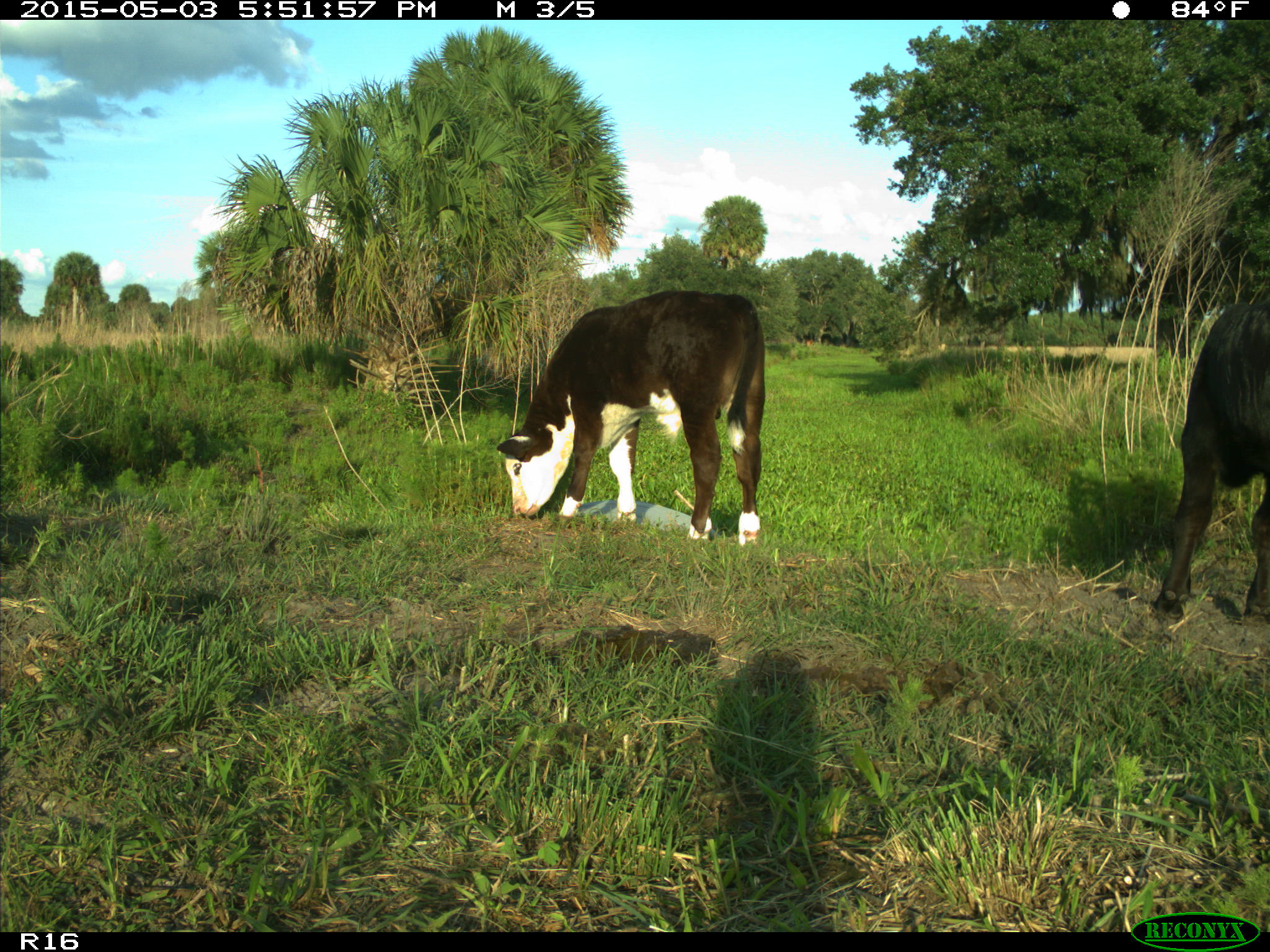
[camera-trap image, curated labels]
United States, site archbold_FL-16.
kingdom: Animalia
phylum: Chordata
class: Mammalia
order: Artiodactyla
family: Bovidae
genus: Bos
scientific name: Bos taurus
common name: domestic cow